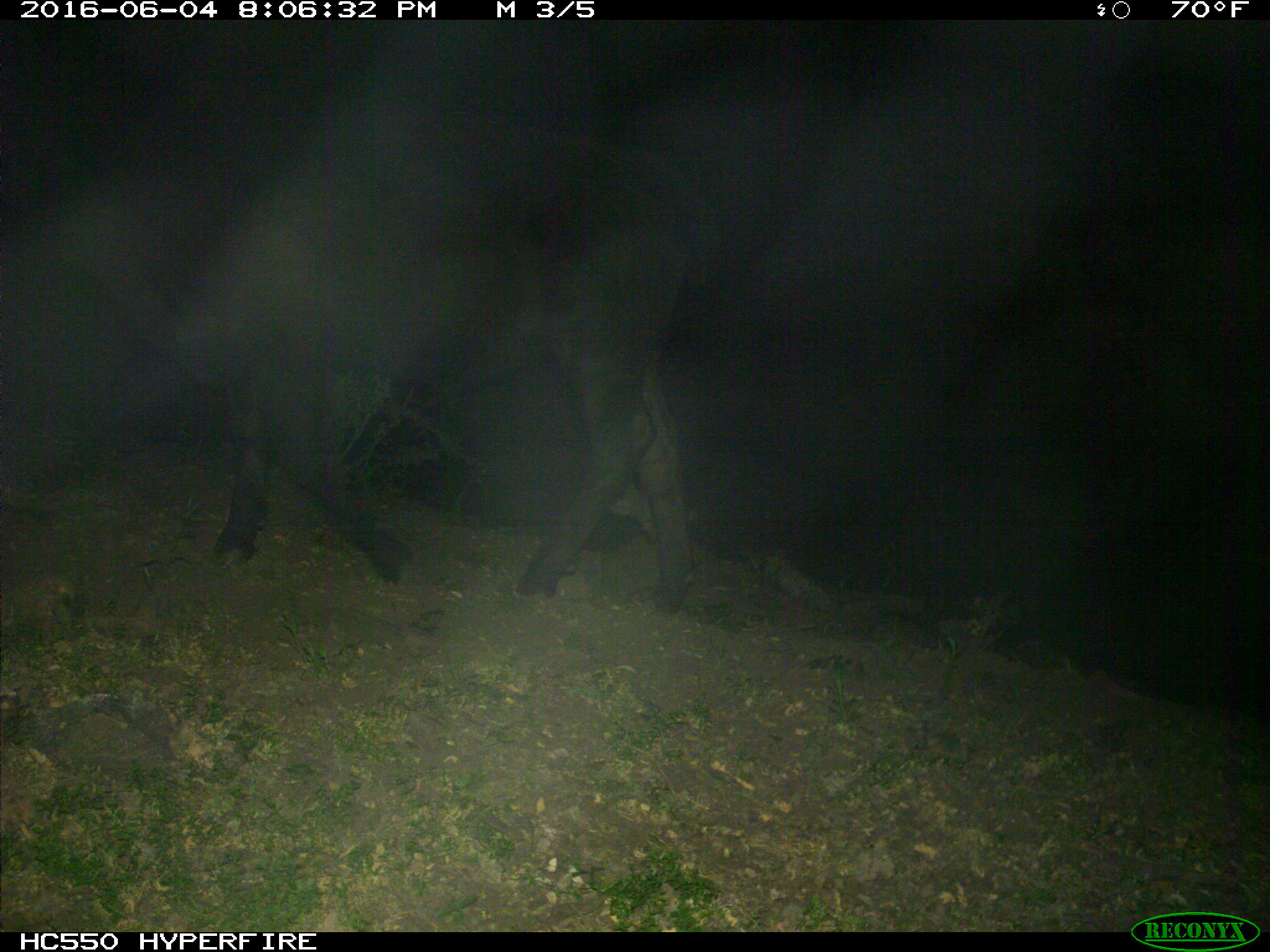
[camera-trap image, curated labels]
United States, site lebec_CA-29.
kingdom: Animalia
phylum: Chordata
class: Mammalia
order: Artiodactyla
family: Bovidae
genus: Bos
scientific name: Bos taurus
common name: domestic cow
Bos taurus (domestic cow).